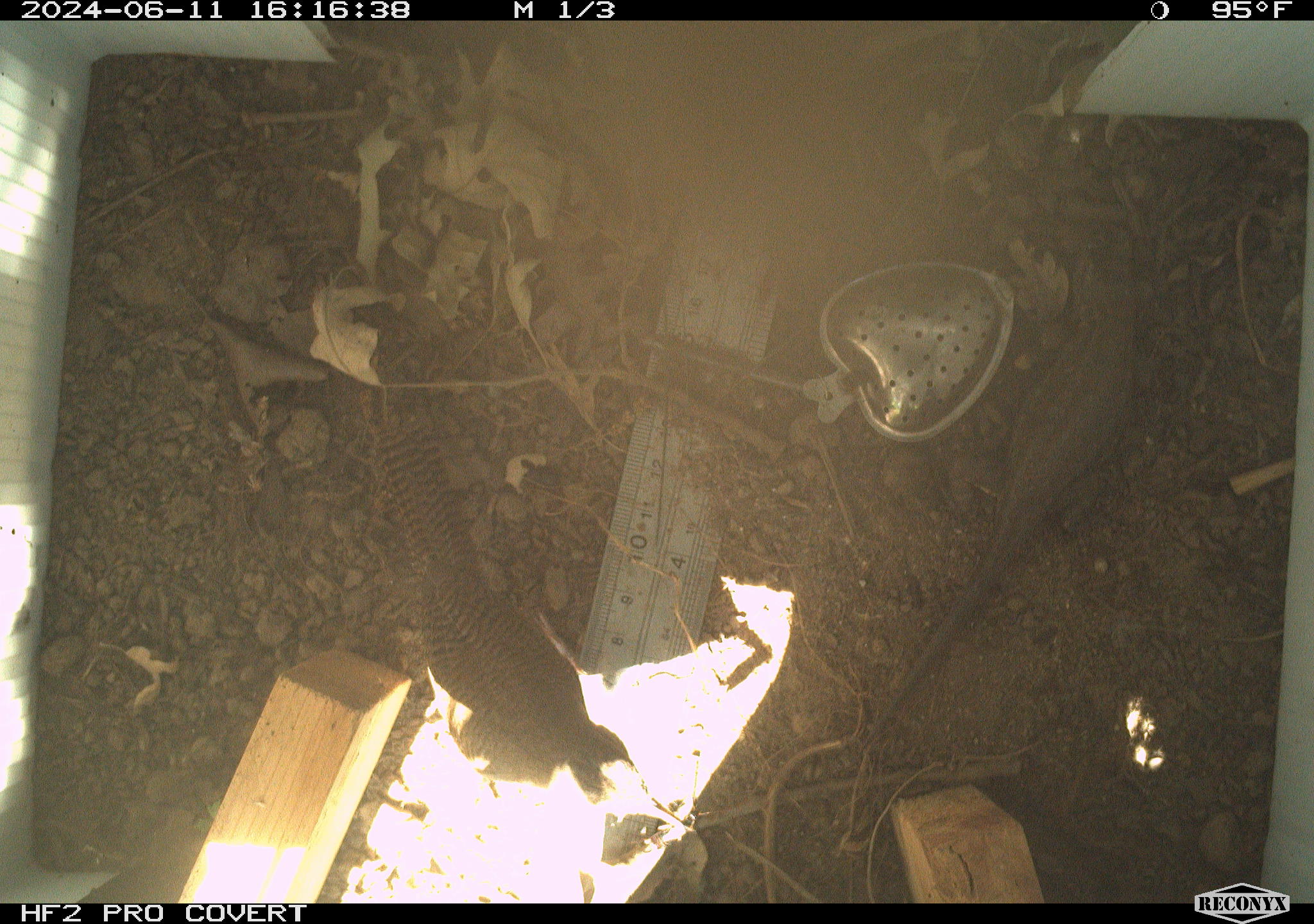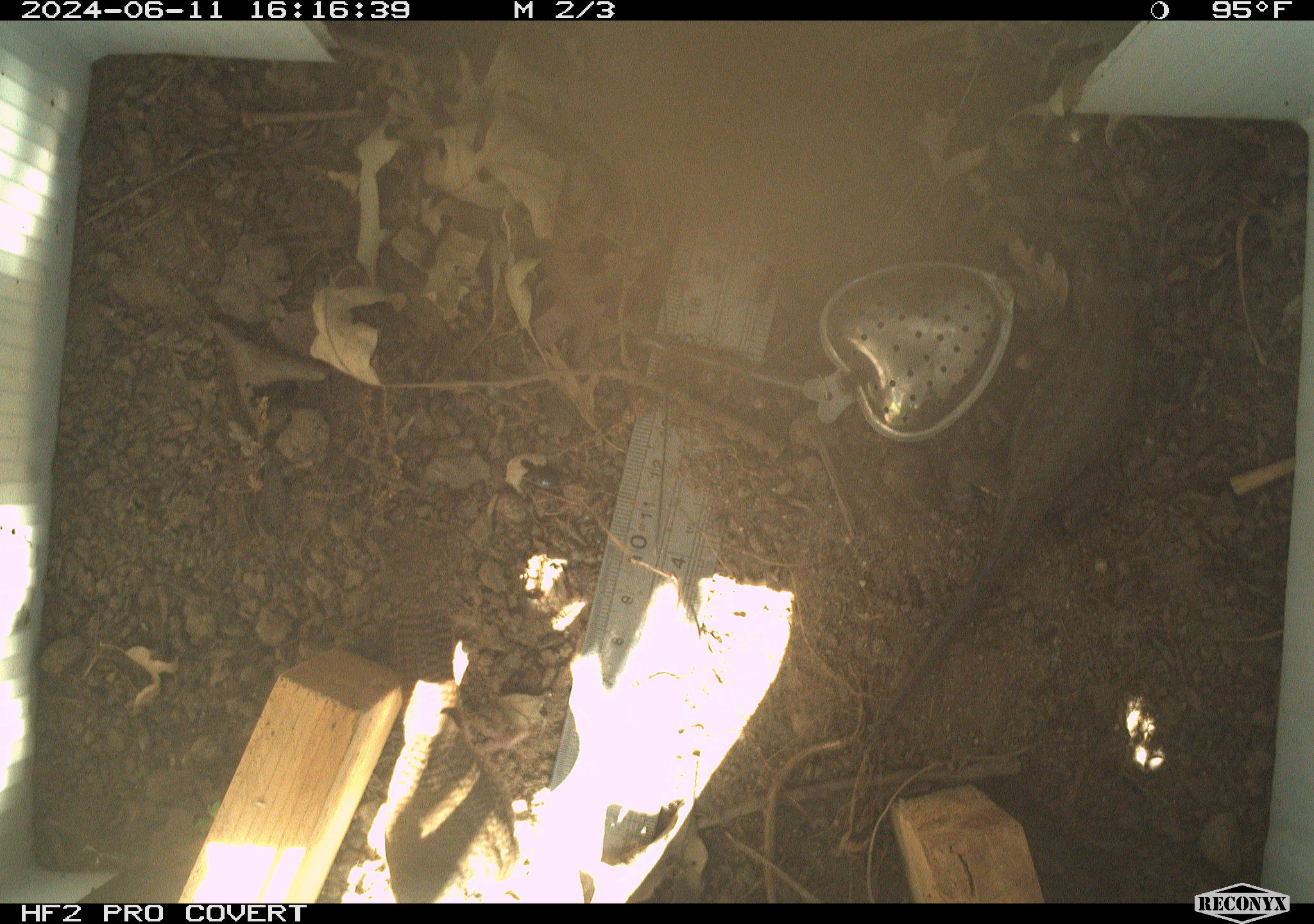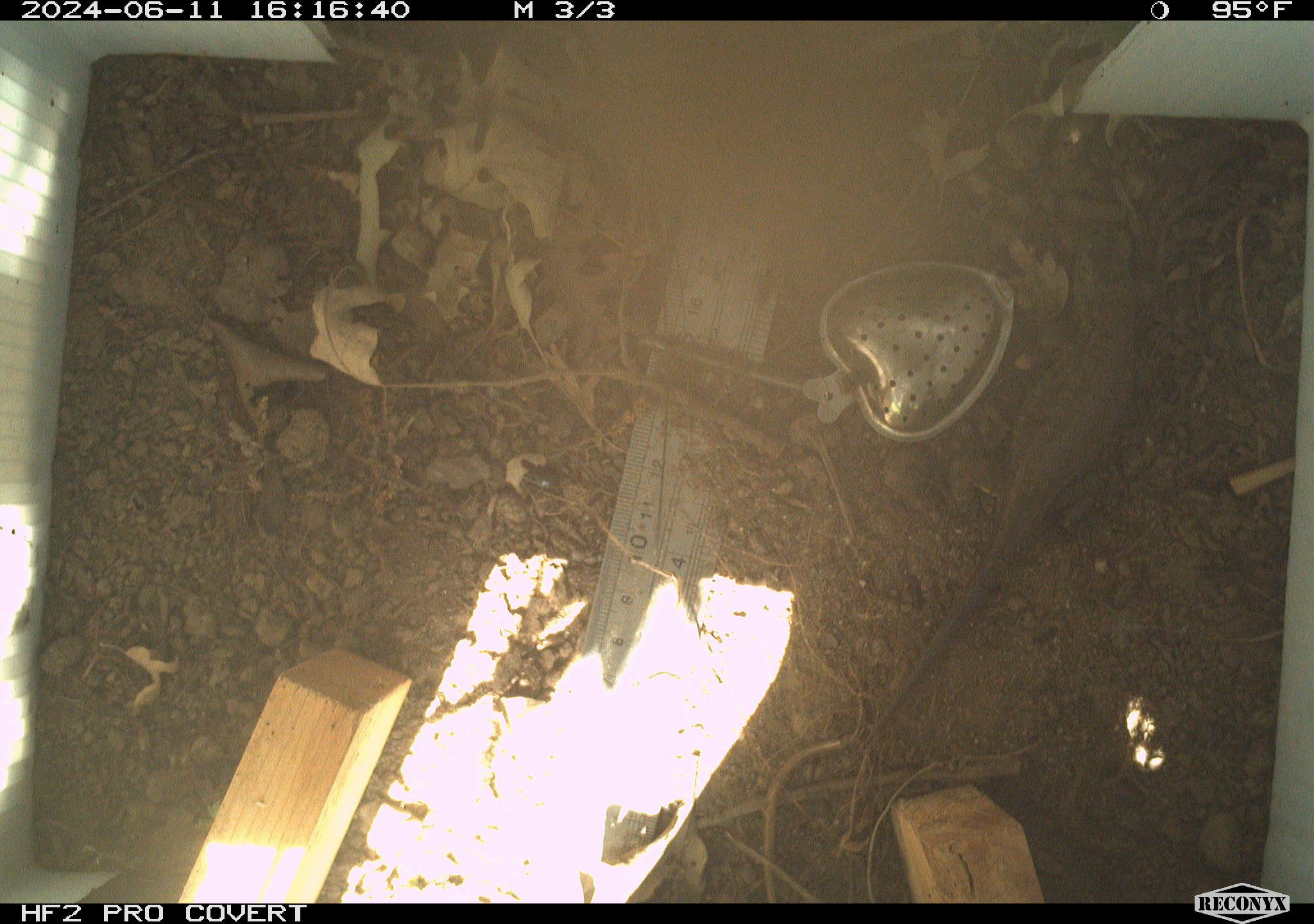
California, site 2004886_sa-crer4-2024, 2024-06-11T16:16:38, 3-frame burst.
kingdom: Animalia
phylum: Chordata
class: Aves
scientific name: Aves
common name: bird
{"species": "bird (Aves)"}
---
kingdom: Animalia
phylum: Chordata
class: Reptilia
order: Squamata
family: Phrynosomatidae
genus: Sceloporus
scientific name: Sceloporus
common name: spiny lizards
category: sceloporus species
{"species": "sceloporus species (spiny lizards) (Sceloporus)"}